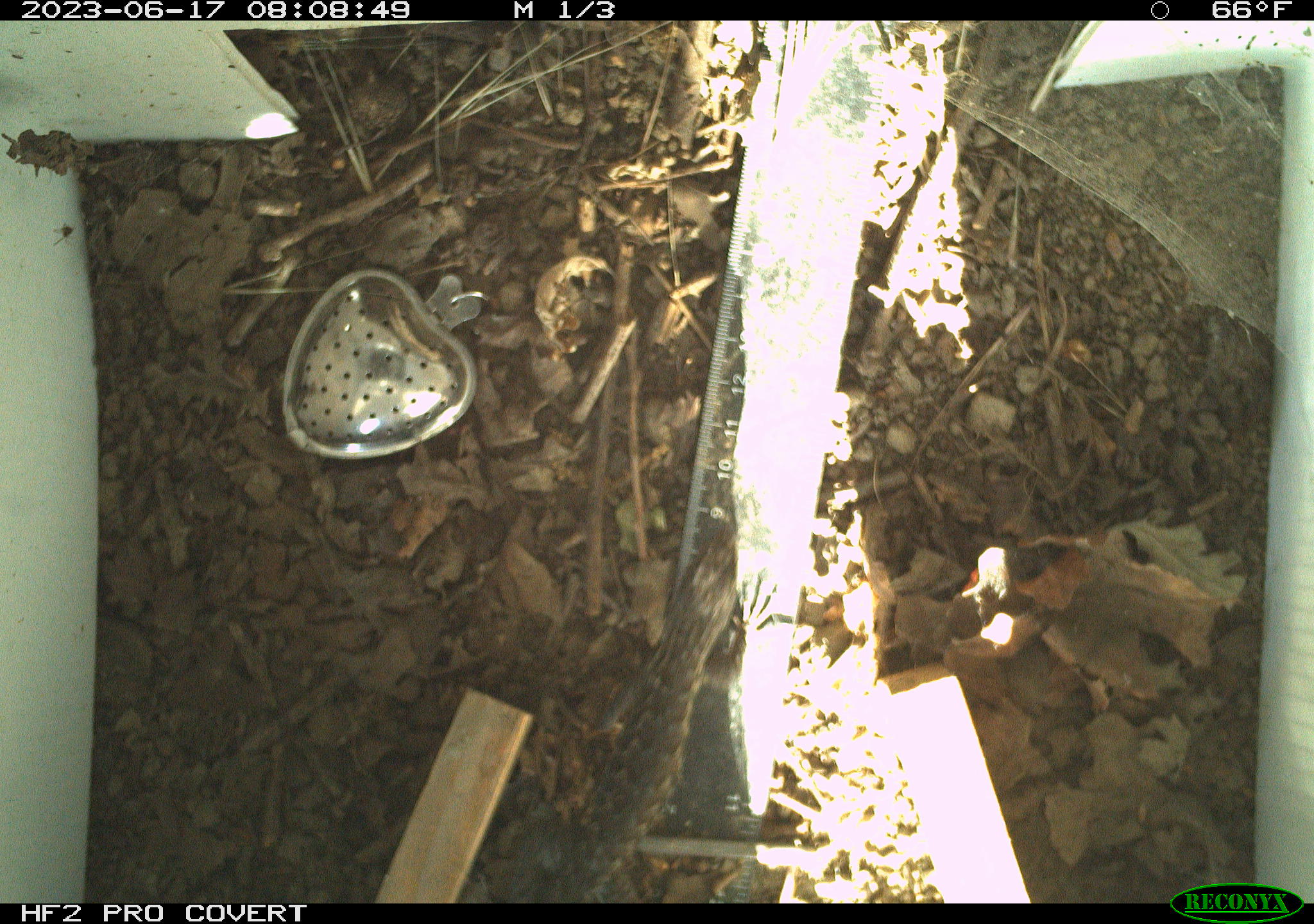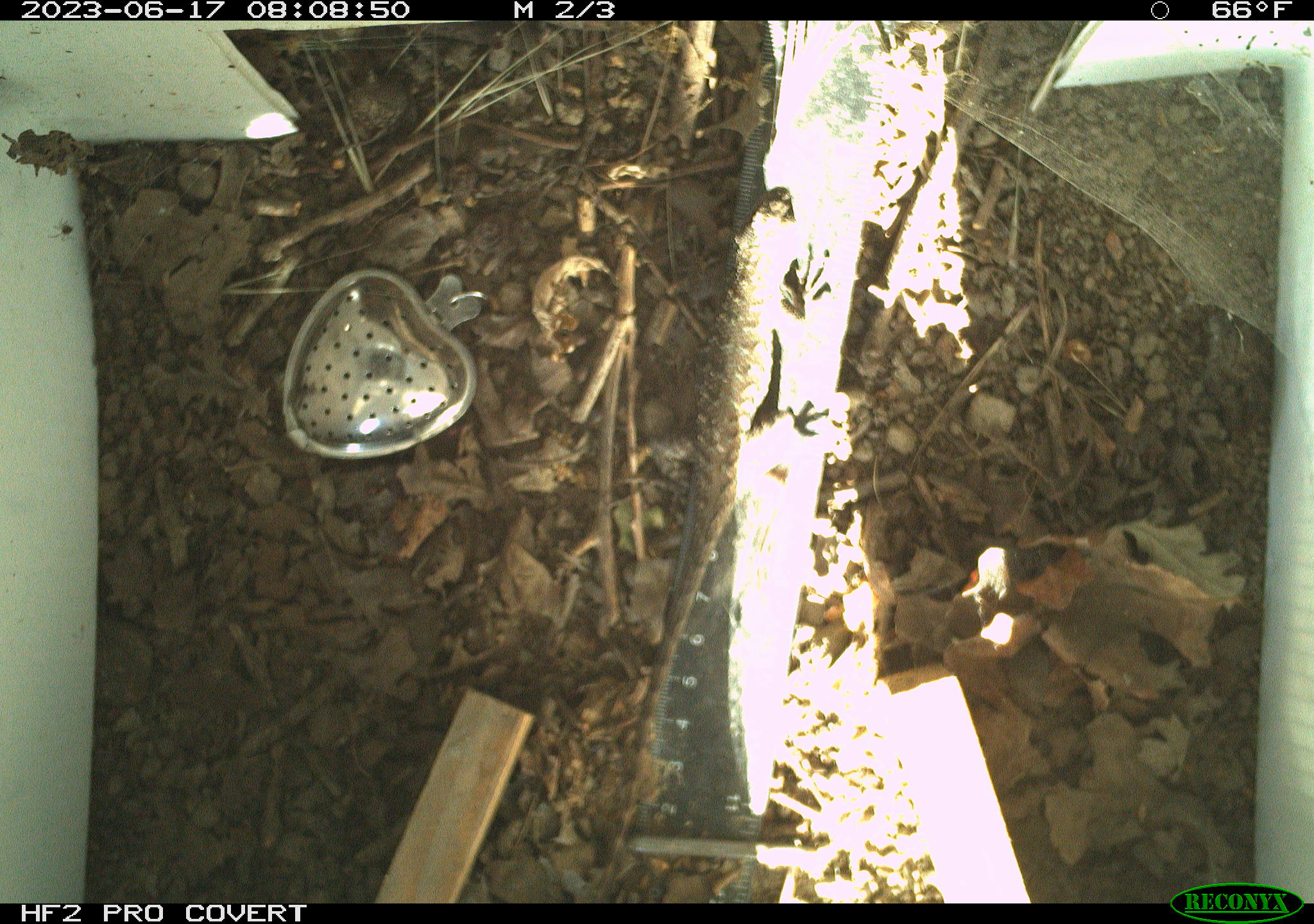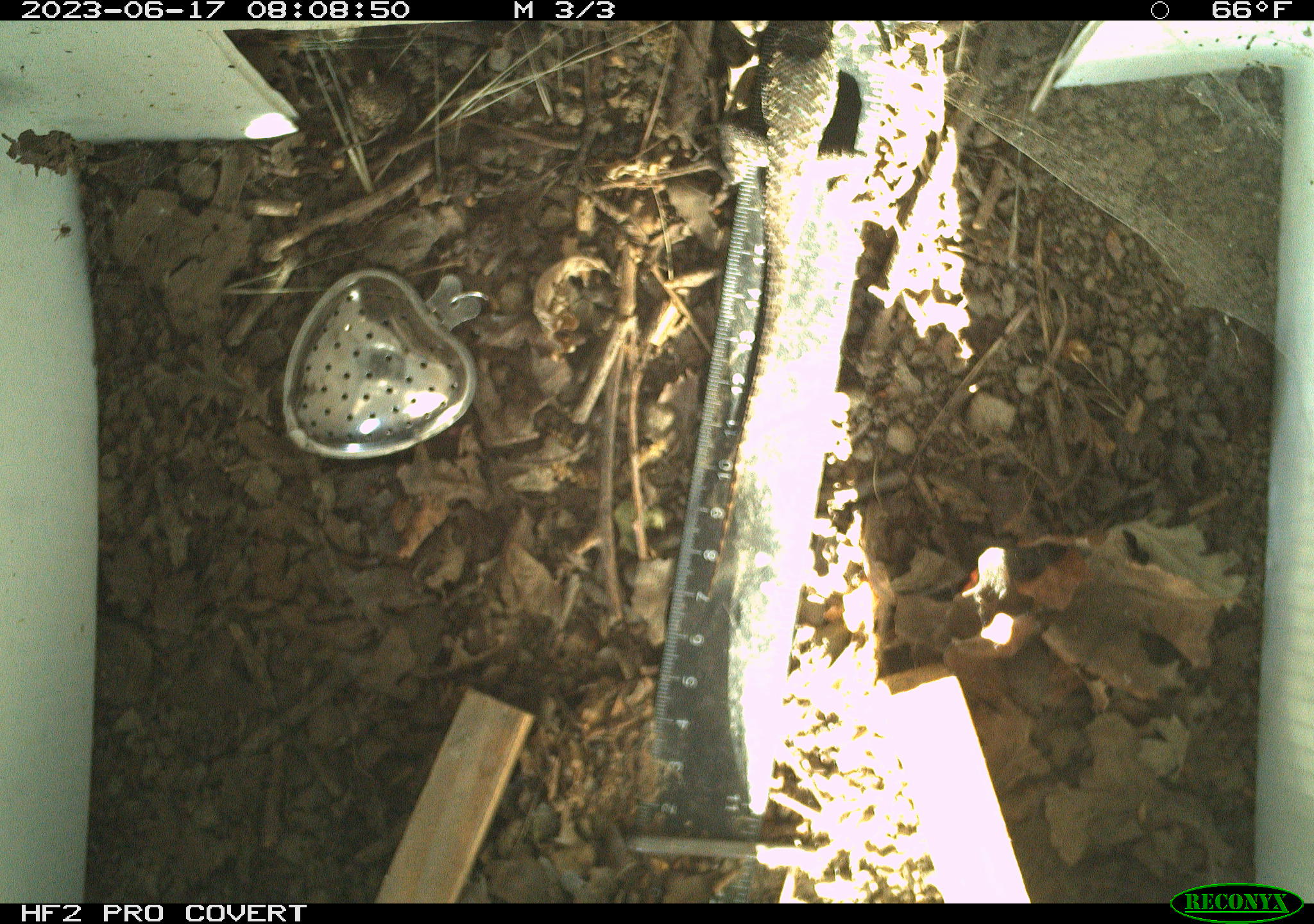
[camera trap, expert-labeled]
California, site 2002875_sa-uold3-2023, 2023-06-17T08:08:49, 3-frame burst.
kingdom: Animalia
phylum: Chordata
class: Reptilia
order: Squamata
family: Phrynosomatidae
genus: Sceloporus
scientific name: Sceloporus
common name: spiny lizards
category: sceloporus species